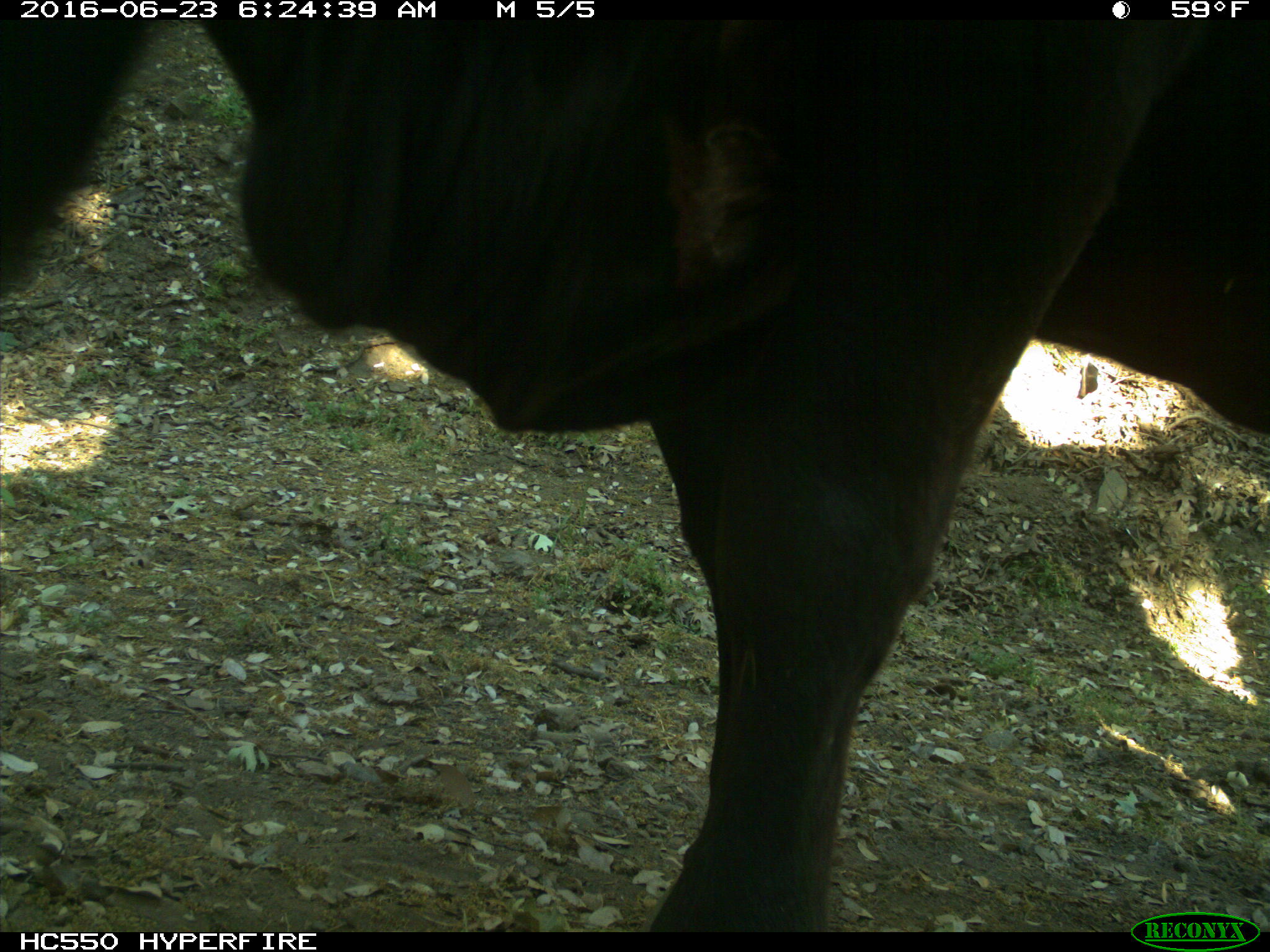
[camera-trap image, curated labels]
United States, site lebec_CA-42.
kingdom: Animalia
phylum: Chordata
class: Mammalia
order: Artiodactyla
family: Bovidae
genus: Bos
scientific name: Bos taurus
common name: domestic cow